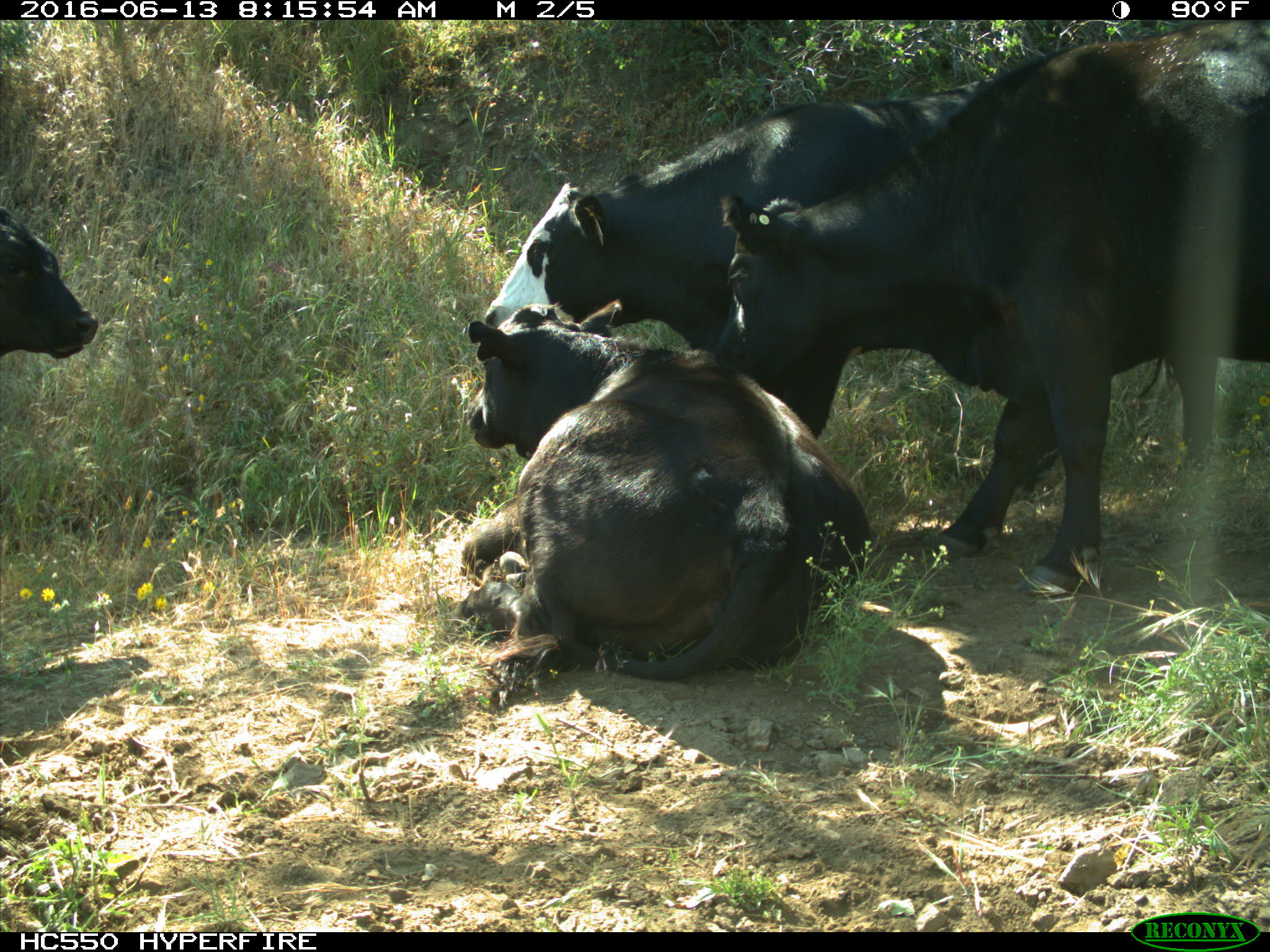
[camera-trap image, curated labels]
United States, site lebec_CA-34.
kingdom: Animalia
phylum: Chordata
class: Mammalia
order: Artiodactyla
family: Bovidae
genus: Bos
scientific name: Bos taurus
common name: domestic cow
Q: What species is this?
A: Bos taurus (domestic cow).